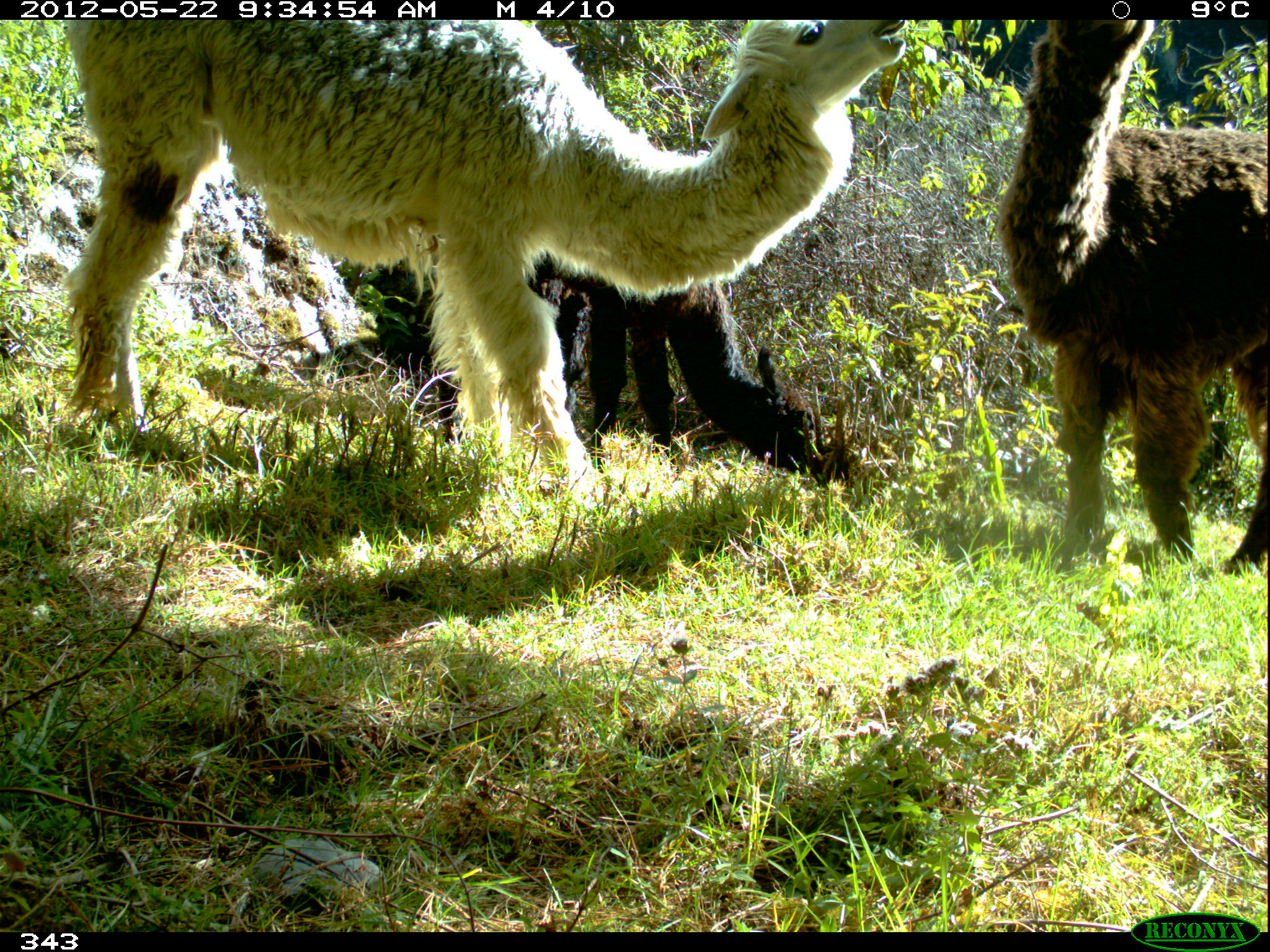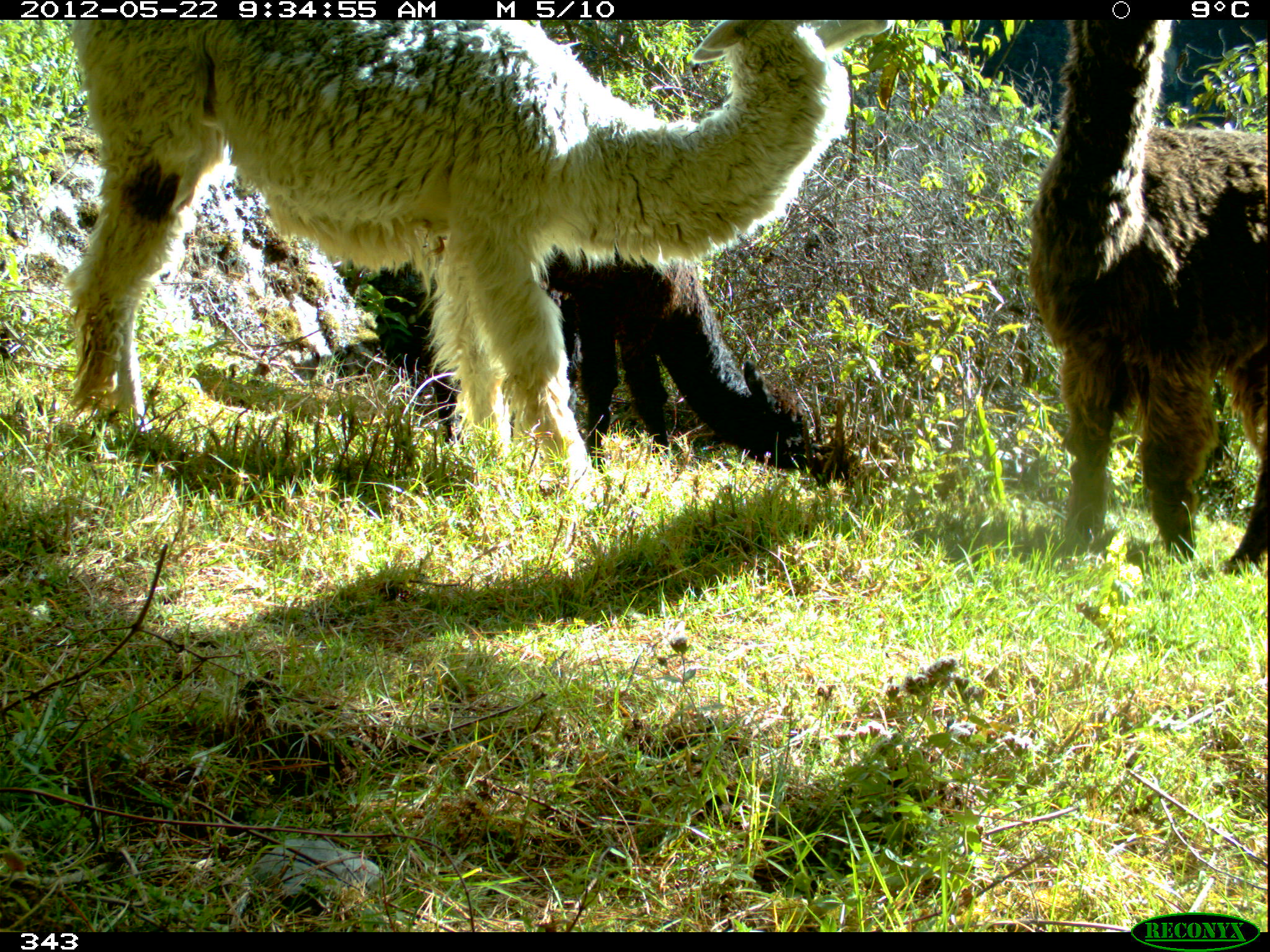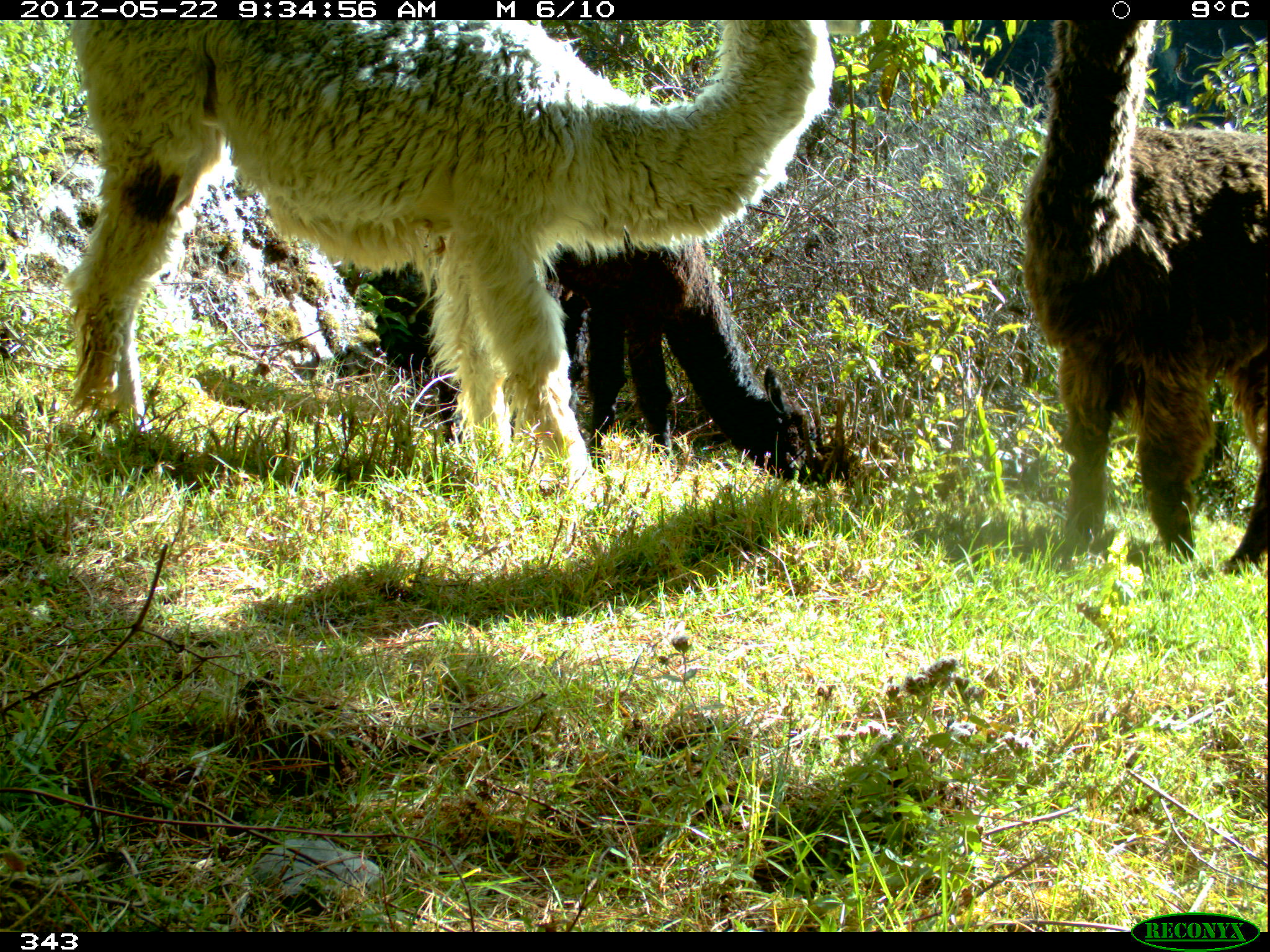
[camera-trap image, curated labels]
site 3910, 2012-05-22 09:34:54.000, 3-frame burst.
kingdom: Animalia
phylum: Chordata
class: Mammalia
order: Artiodactyla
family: Camelidae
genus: Vicugna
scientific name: Vicugna pacos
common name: alpaca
Vicugna pacos (alpaca).